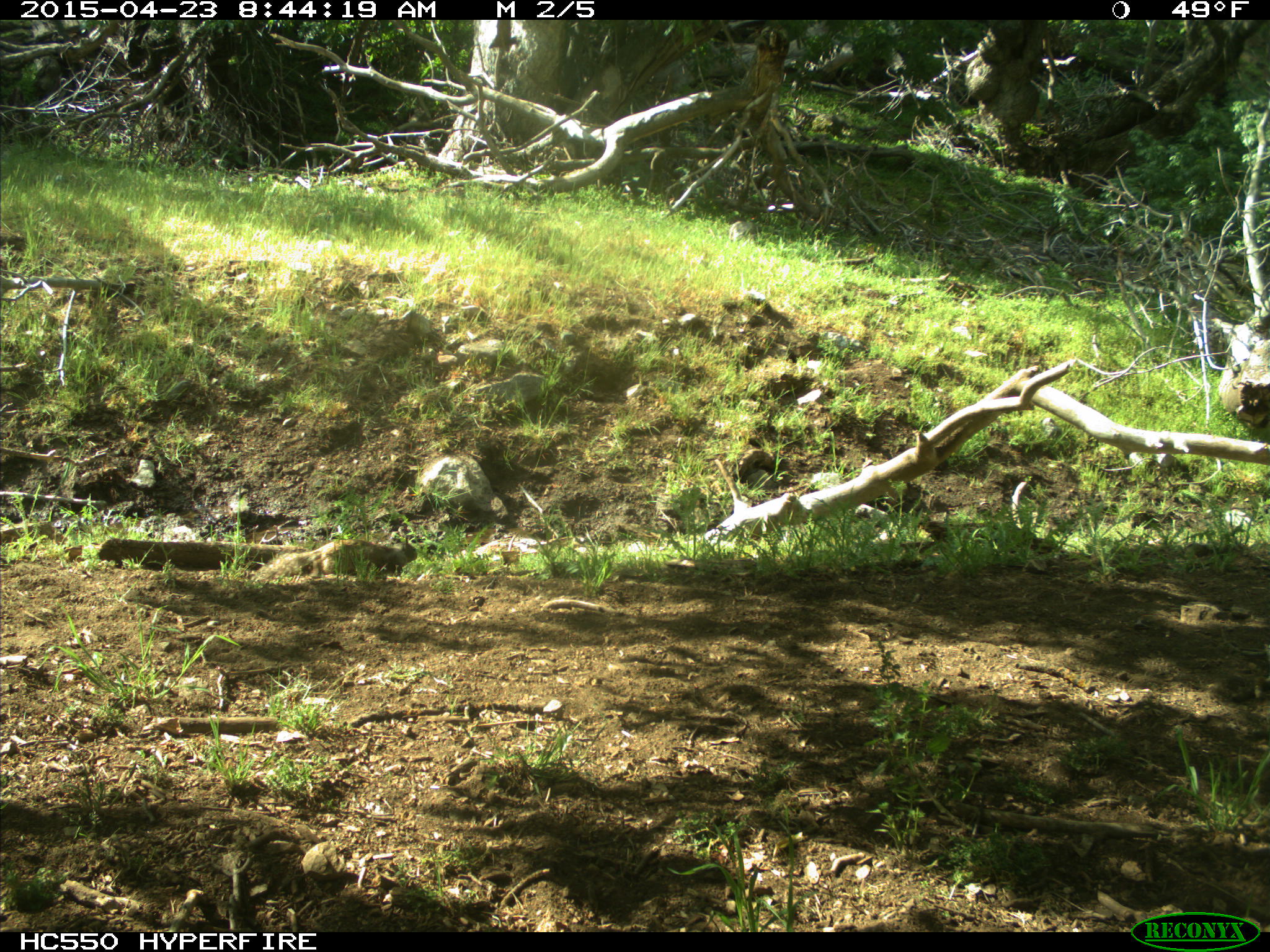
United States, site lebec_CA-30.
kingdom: Animalia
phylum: Chordata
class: Mammalia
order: Rodentia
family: Sciuridae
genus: Otospermophilus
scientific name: Otospermophilus beecheyi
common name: california ground squirrel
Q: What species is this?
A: Otospermophilus beecheyi (california ground squirrel).